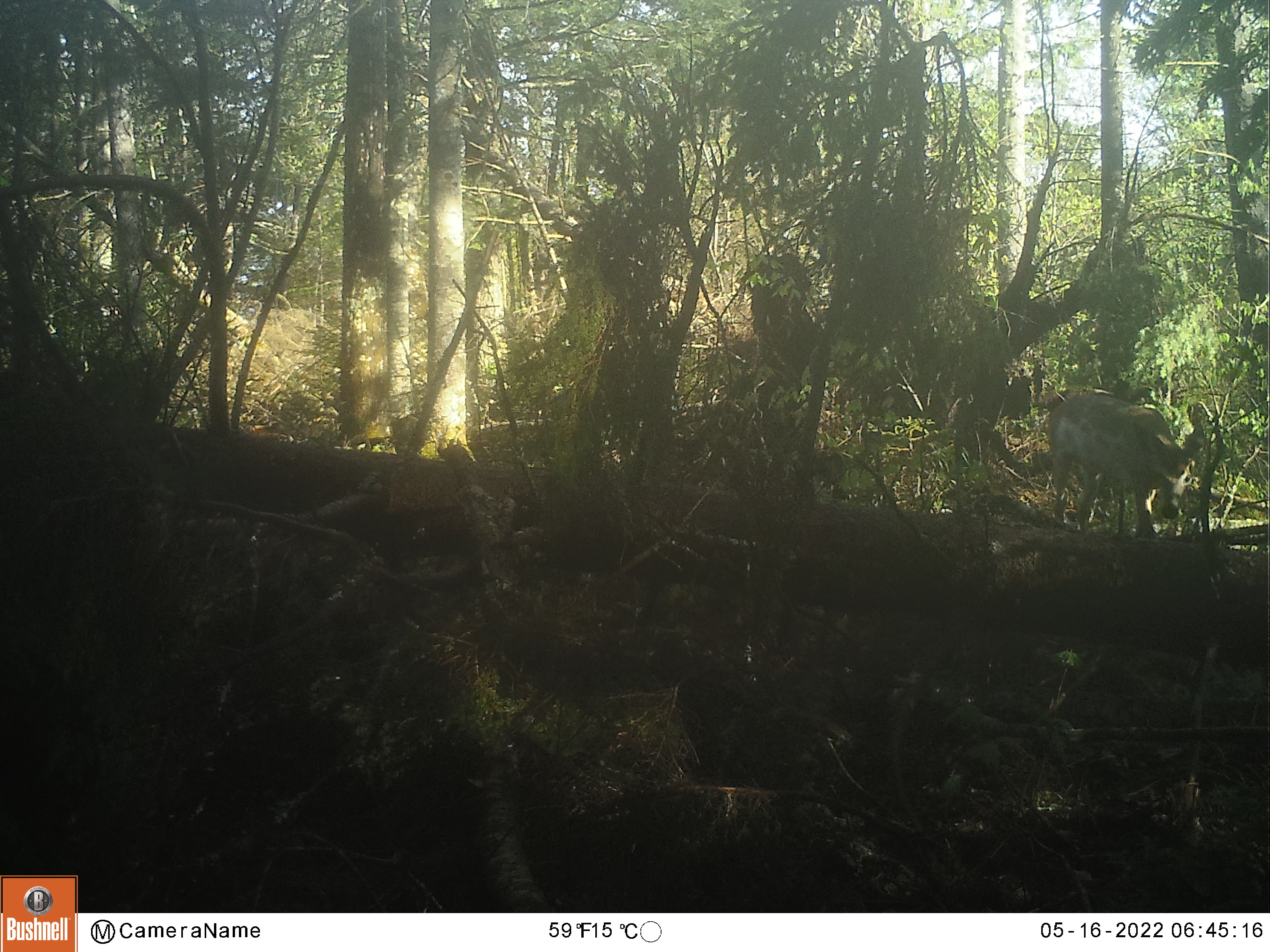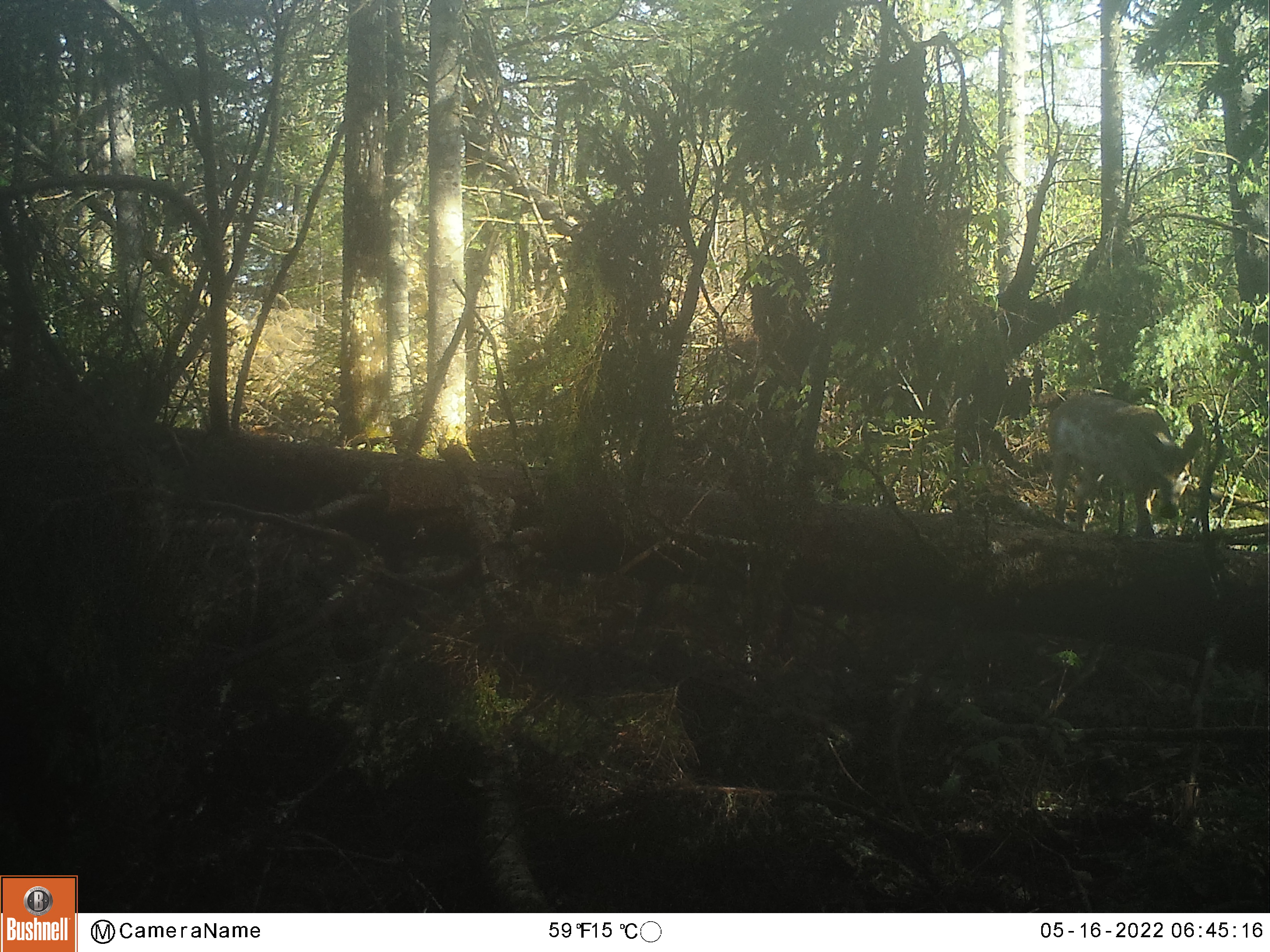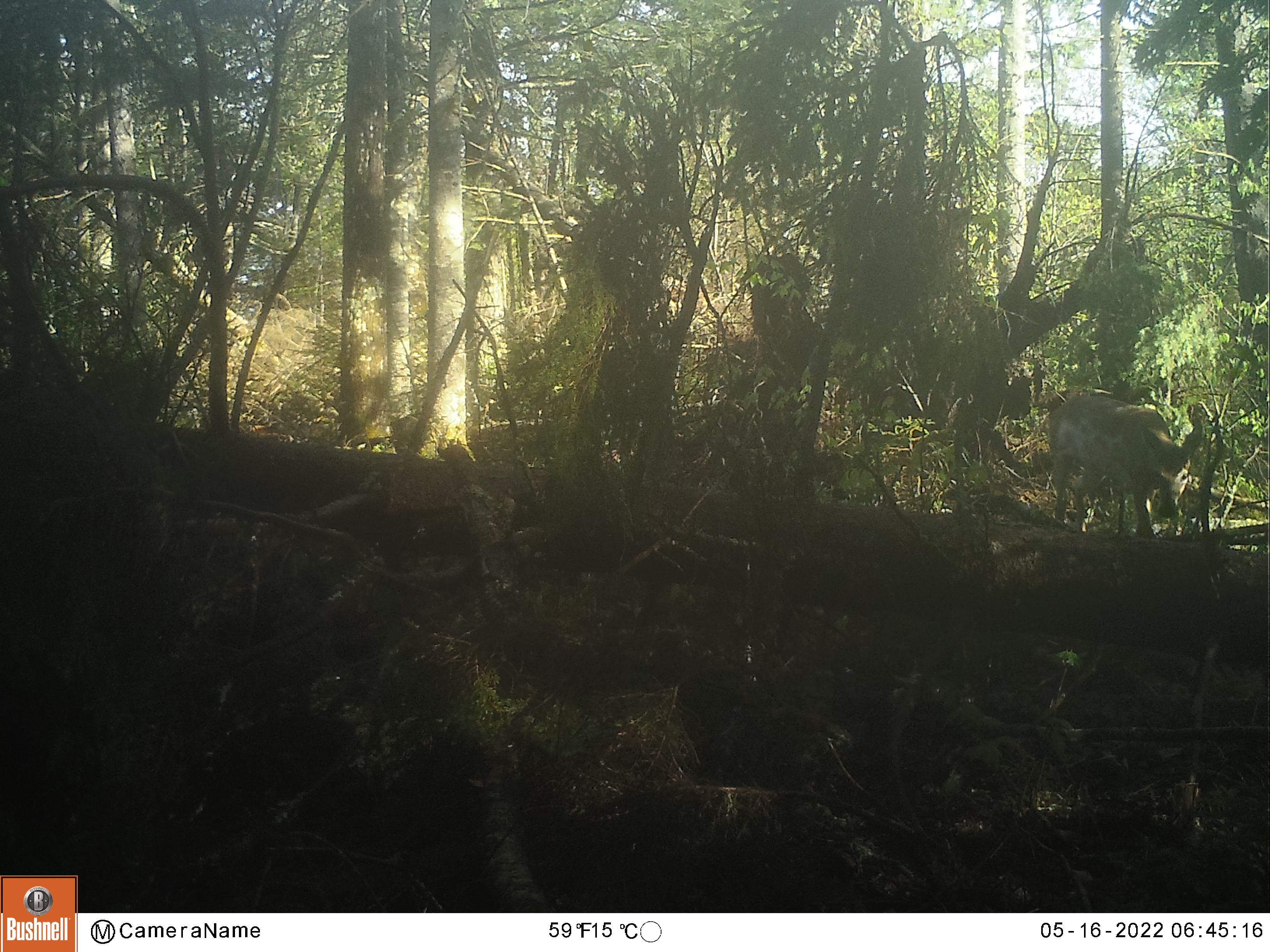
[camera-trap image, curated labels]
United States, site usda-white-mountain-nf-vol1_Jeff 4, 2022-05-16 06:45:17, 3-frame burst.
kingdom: Animalia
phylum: Chordata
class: Mammalia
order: Artiodactyla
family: Cervidae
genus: Odocoileus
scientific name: Odocoileus virginianus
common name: white-tailed deer